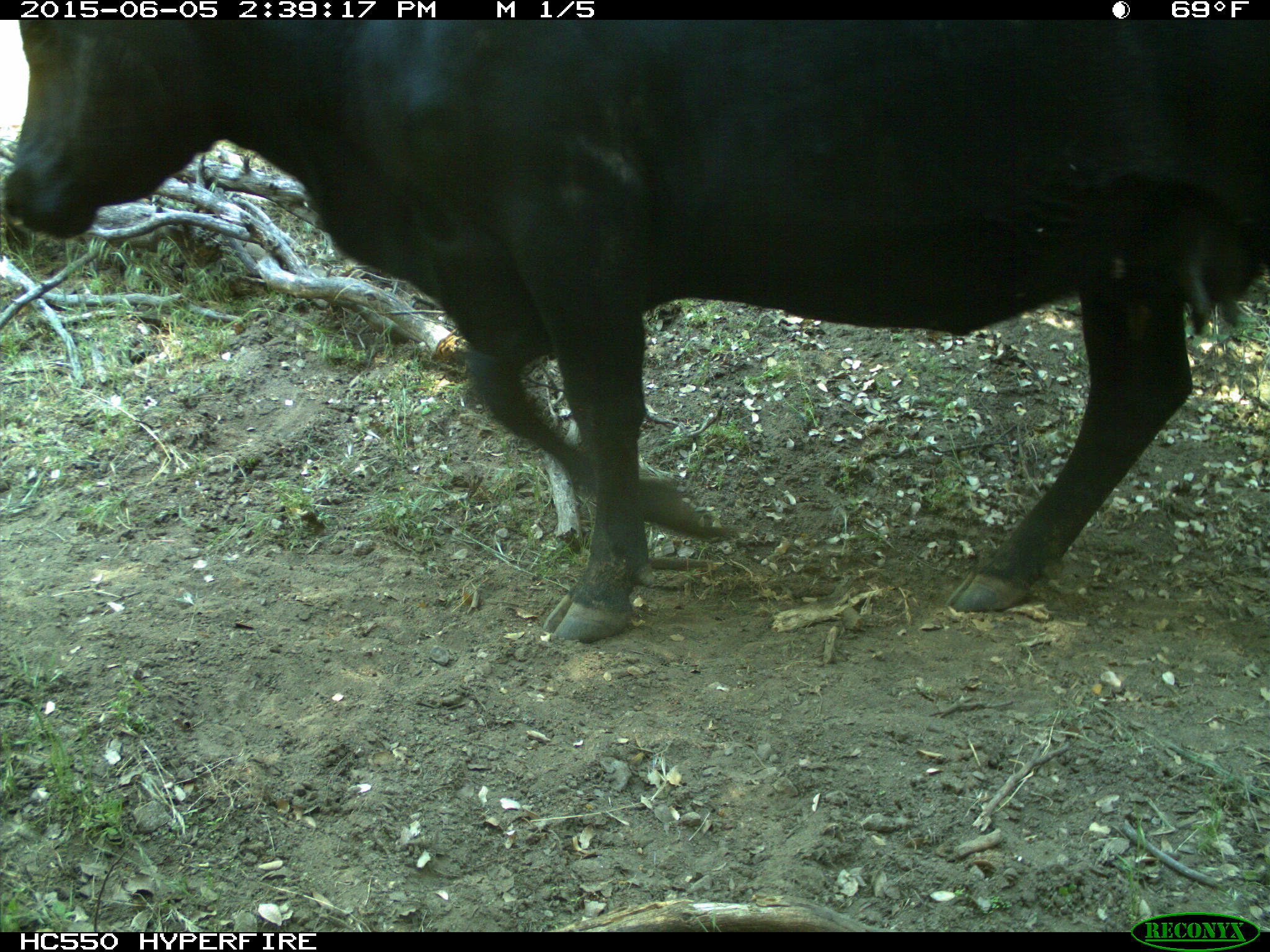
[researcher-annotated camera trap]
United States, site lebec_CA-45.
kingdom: Animalia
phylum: Chordata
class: Mammalia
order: Artiodactyla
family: Bovidae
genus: Bos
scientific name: Bos taurus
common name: domestic cow